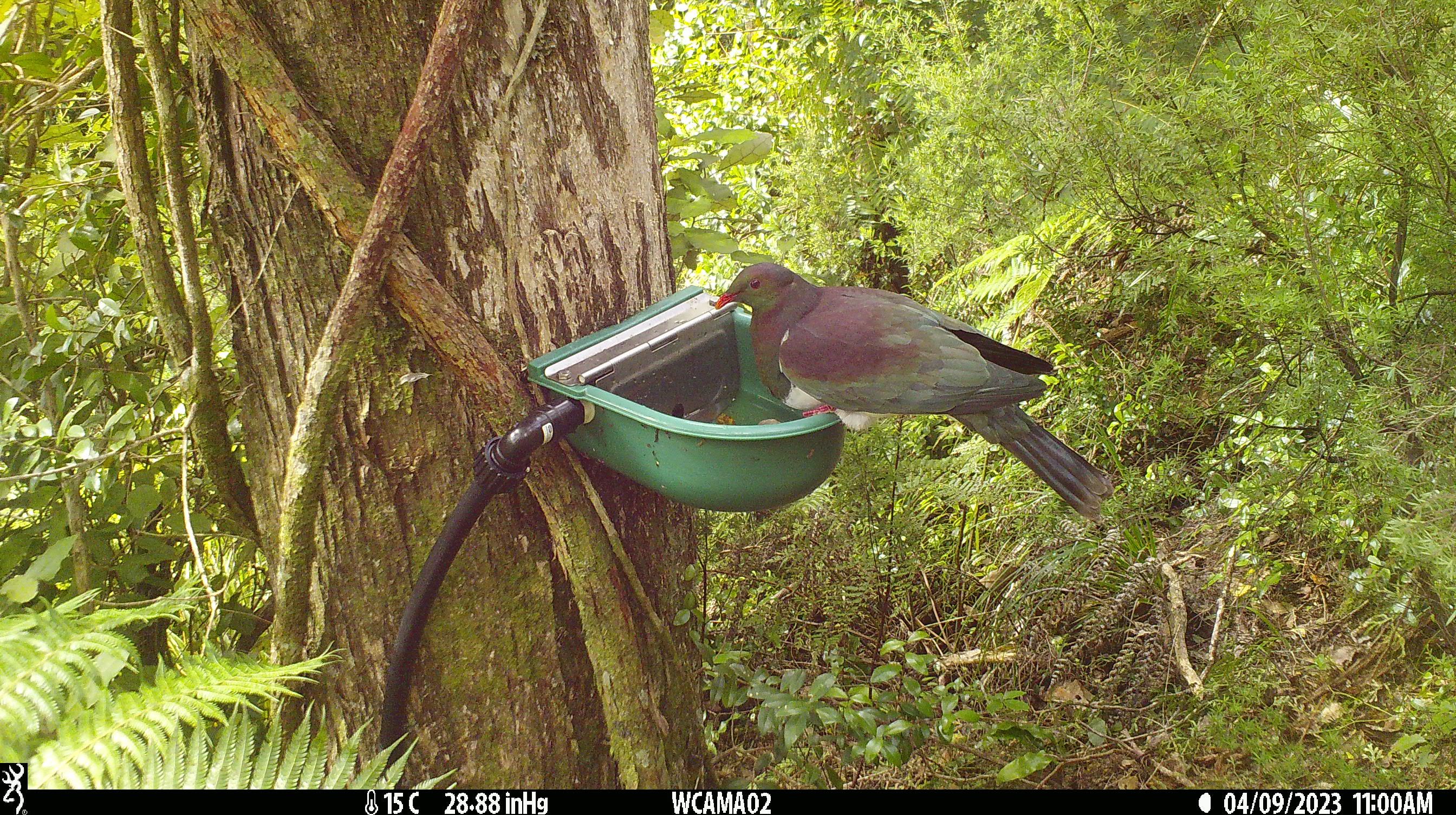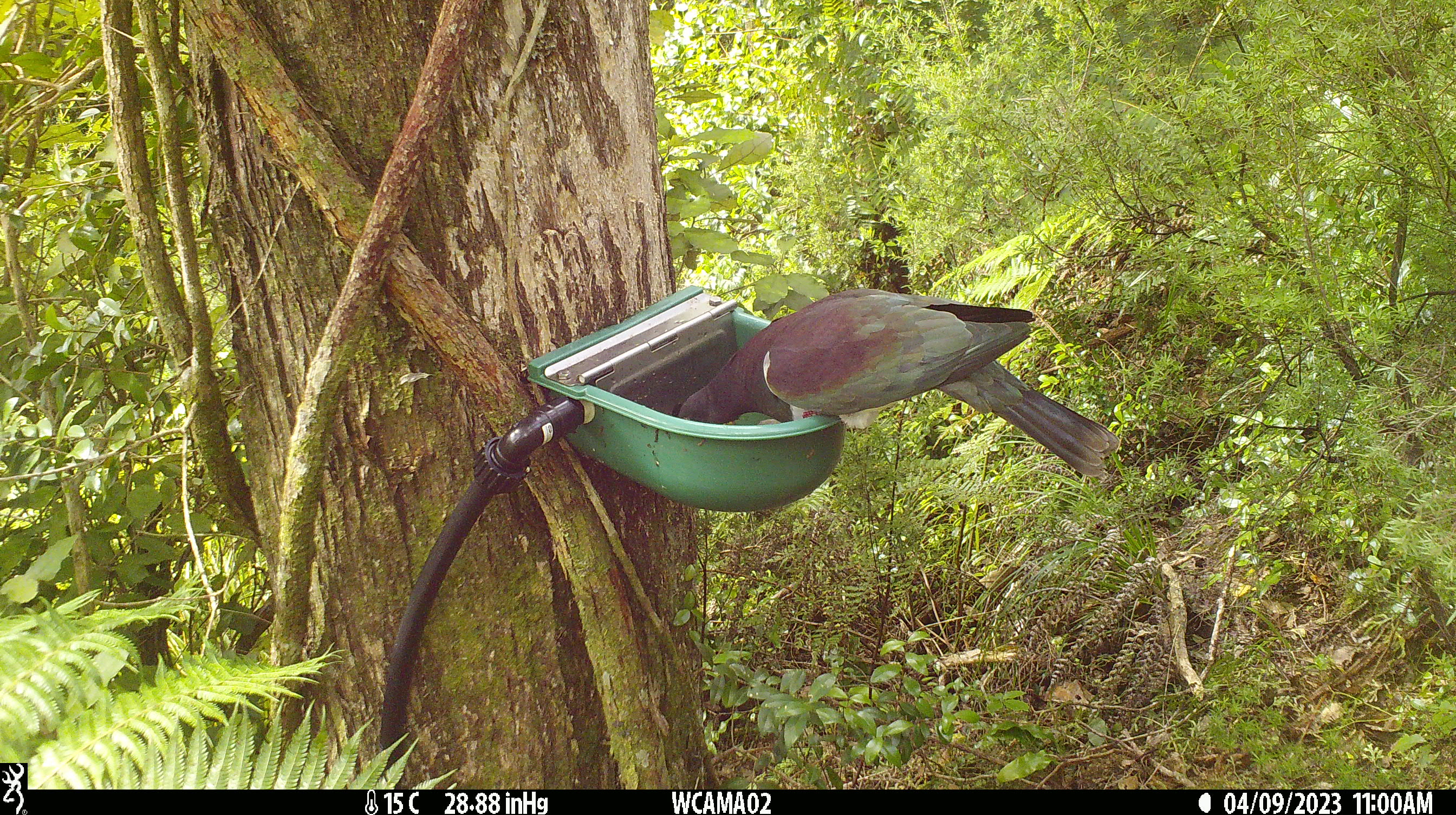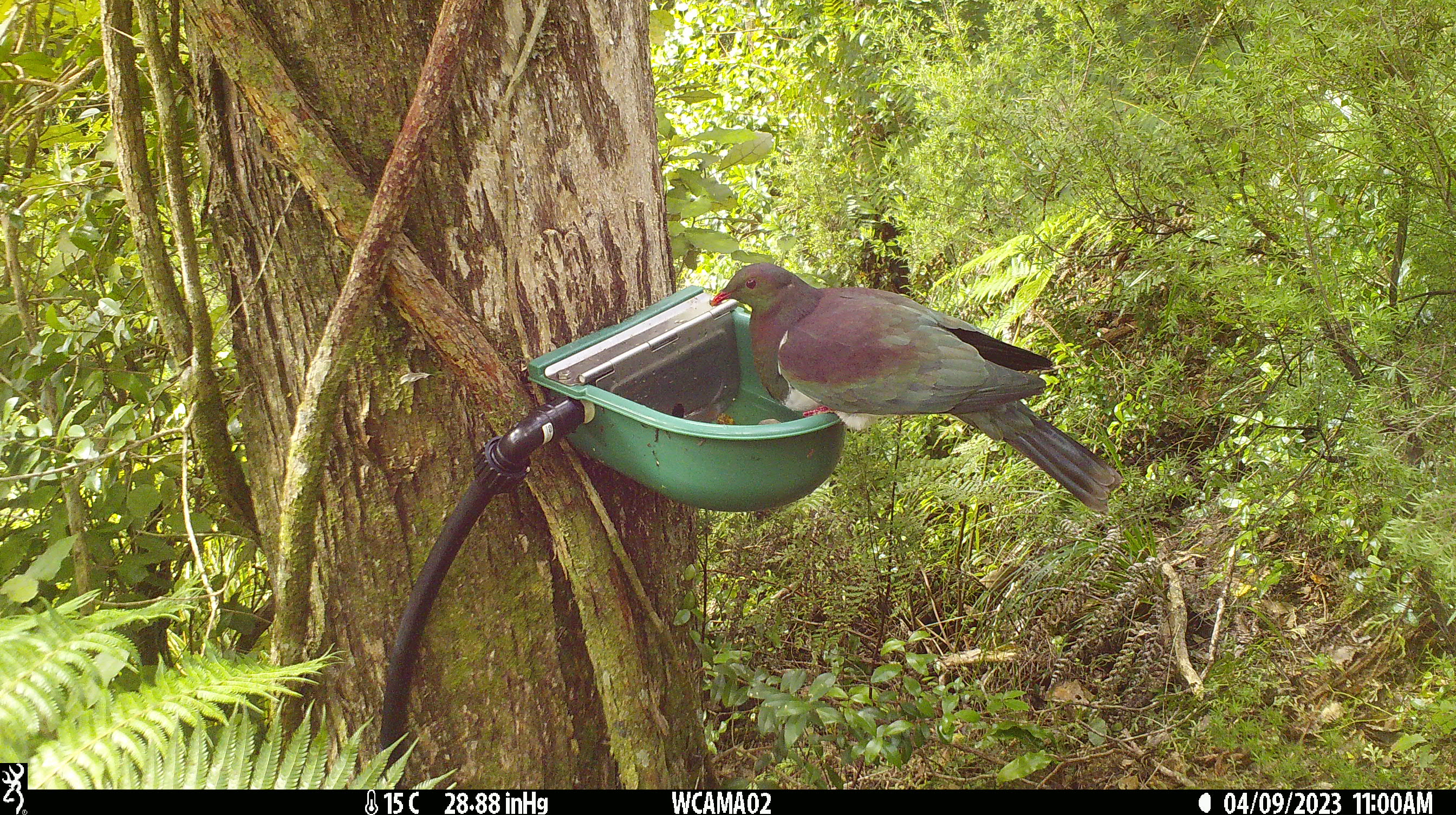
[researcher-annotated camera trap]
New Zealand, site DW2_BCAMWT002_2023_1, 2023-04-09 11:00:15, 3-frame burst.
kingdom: Animalia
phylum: Chordata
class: Aves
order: Columbiformes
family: Columbidae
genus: Hemiphaga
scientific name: Hemiphaga novaeseelandiae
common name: new zealand pigeon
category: kereru